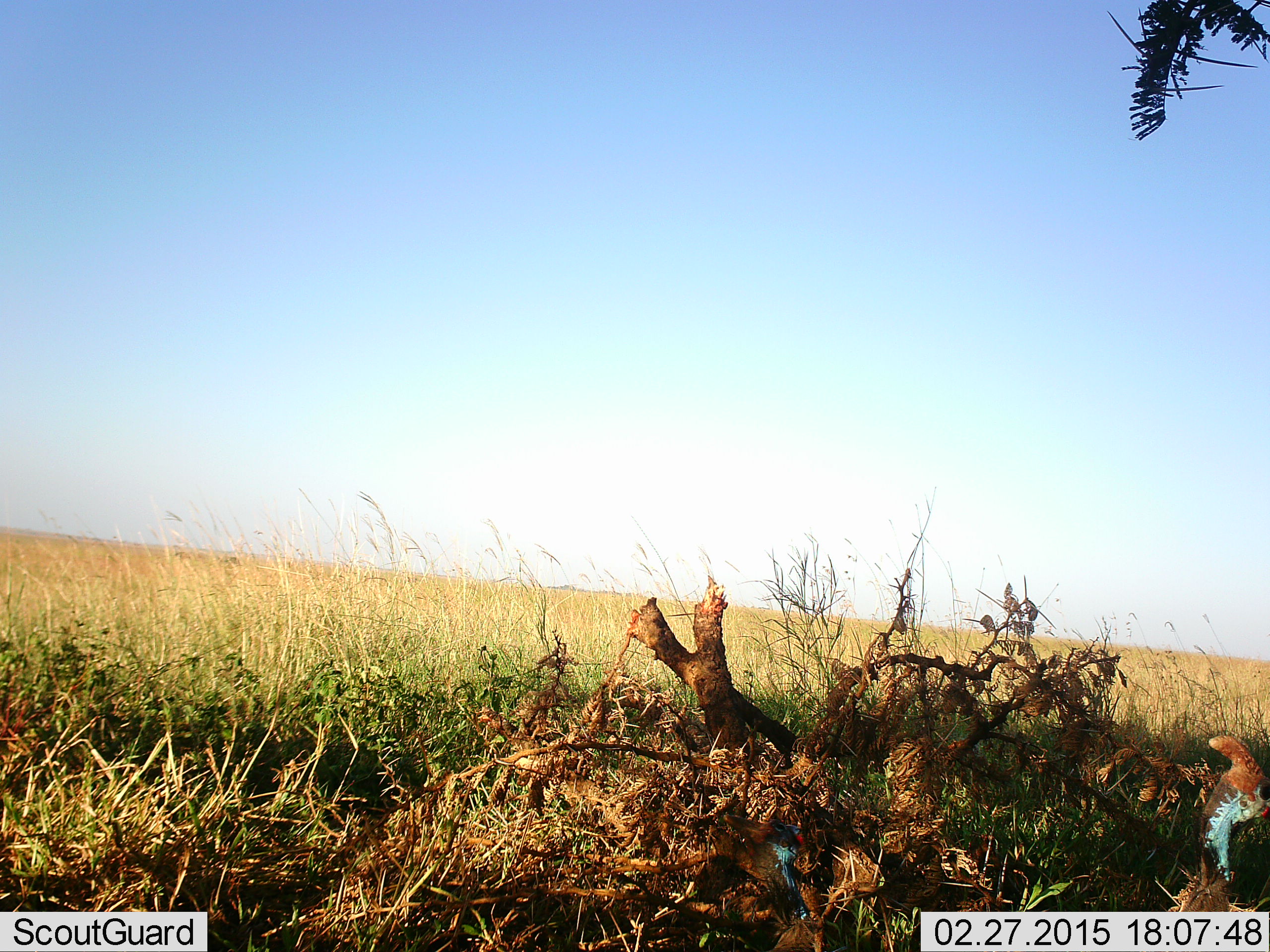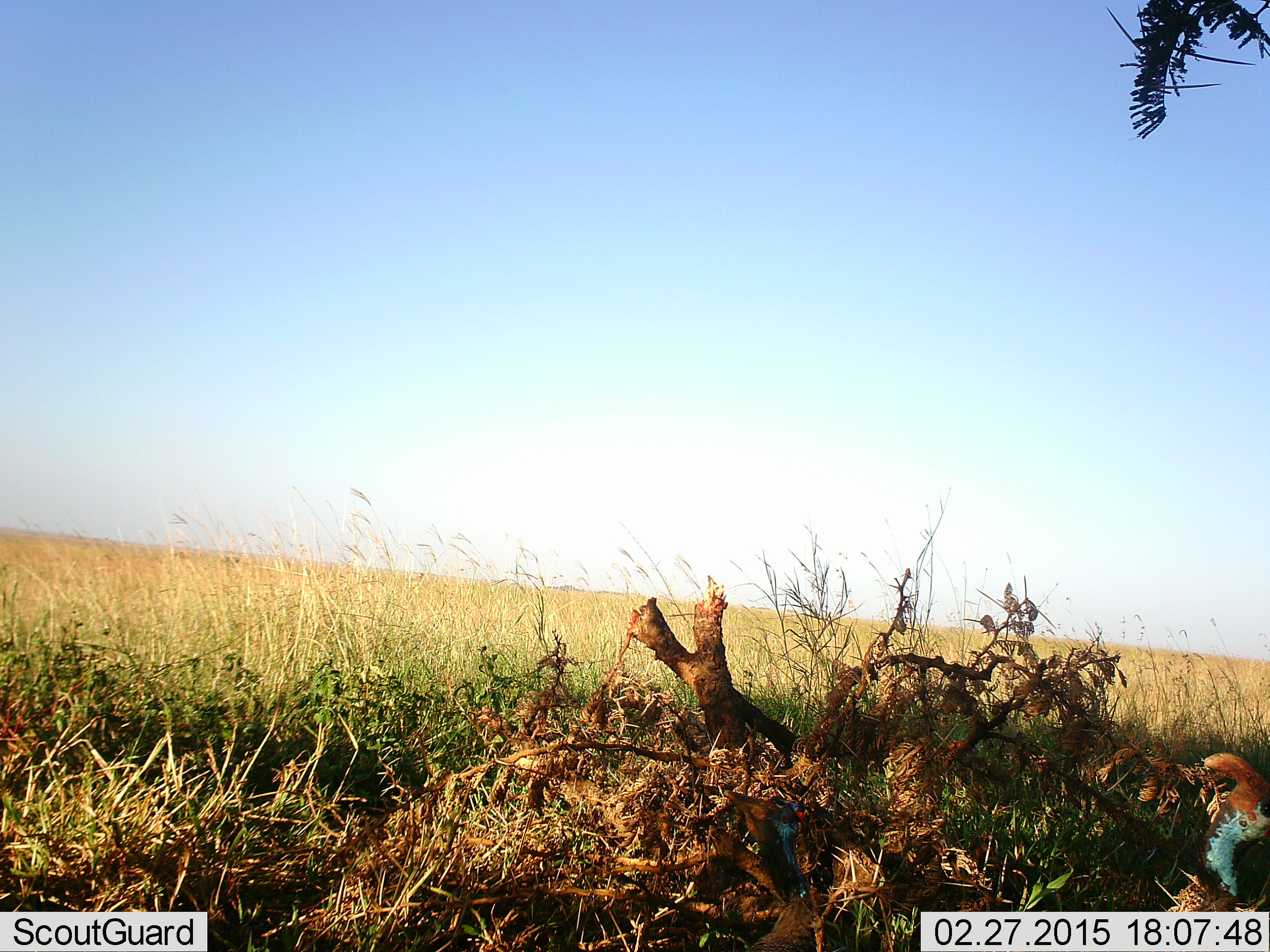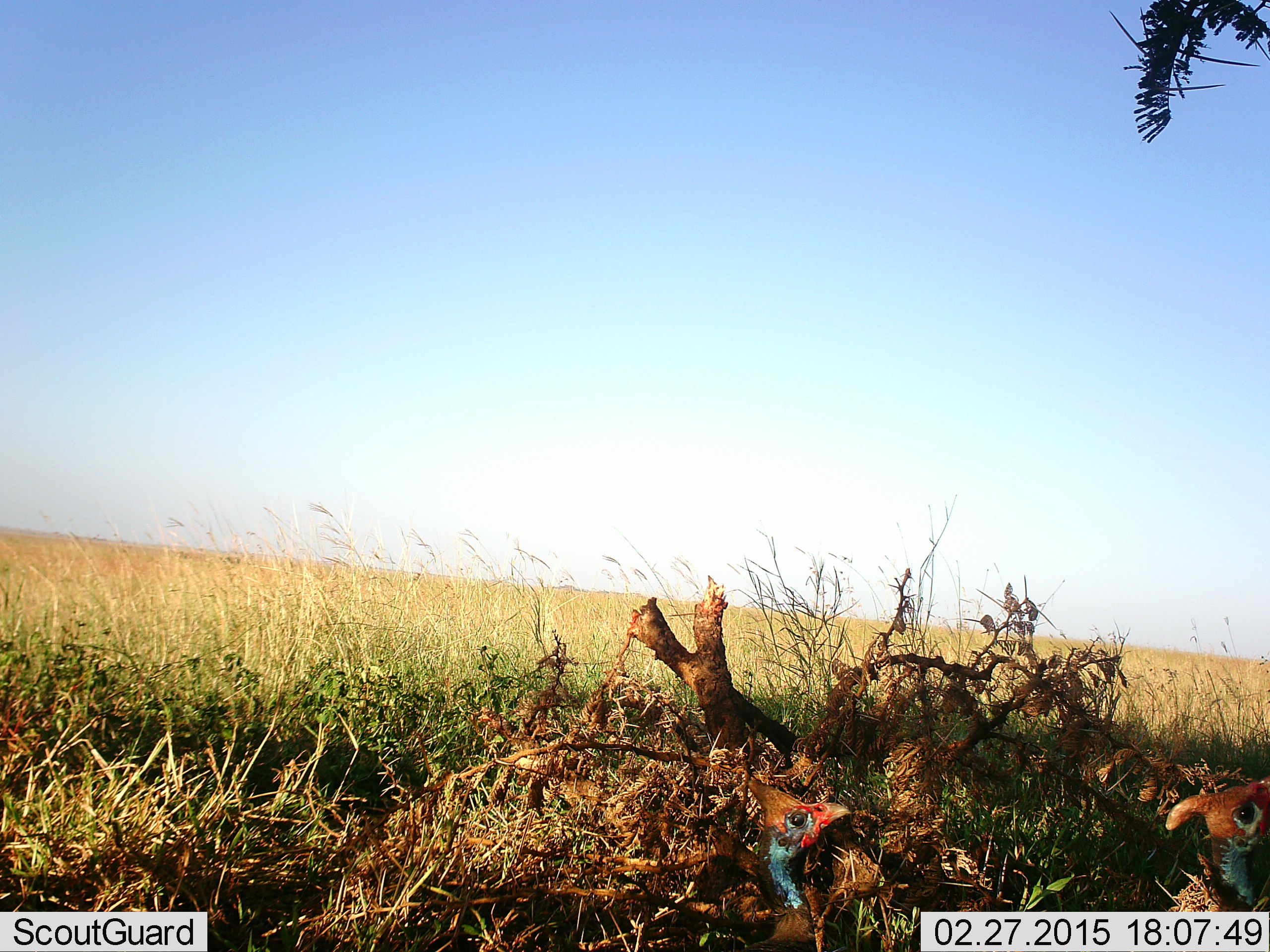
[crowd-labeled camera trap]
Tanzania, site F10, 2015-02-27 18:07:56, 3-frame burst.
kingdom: Animalia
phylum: Chordata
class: Aves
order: Galliformes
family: Numididae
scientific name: Numididae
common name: guinea fowl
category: guineafowl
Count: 2.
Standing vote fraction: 90%.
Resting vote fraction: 0%.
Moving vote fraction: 20%.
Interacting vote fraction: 0%.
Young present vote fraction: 0%.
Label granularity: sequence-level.